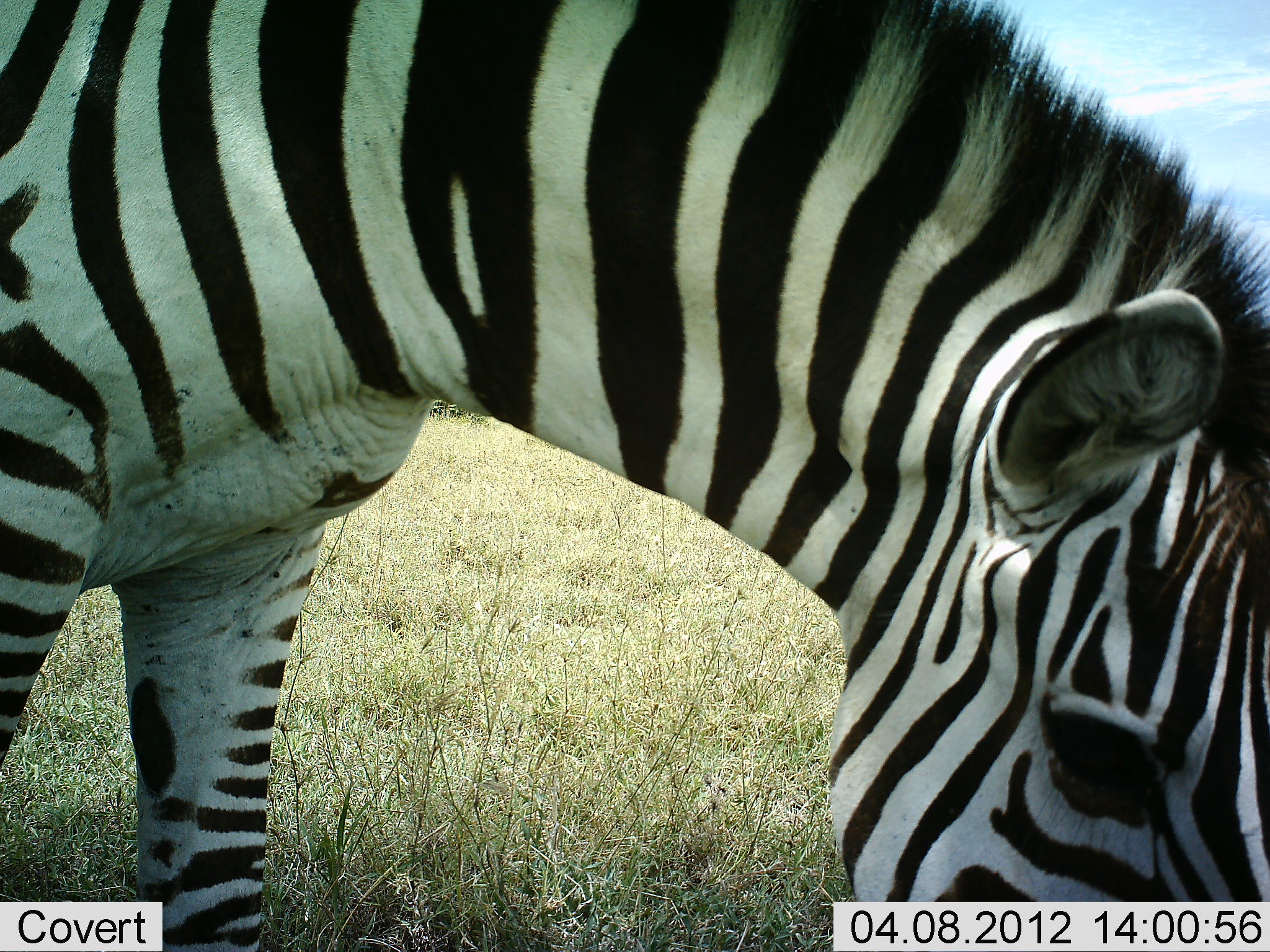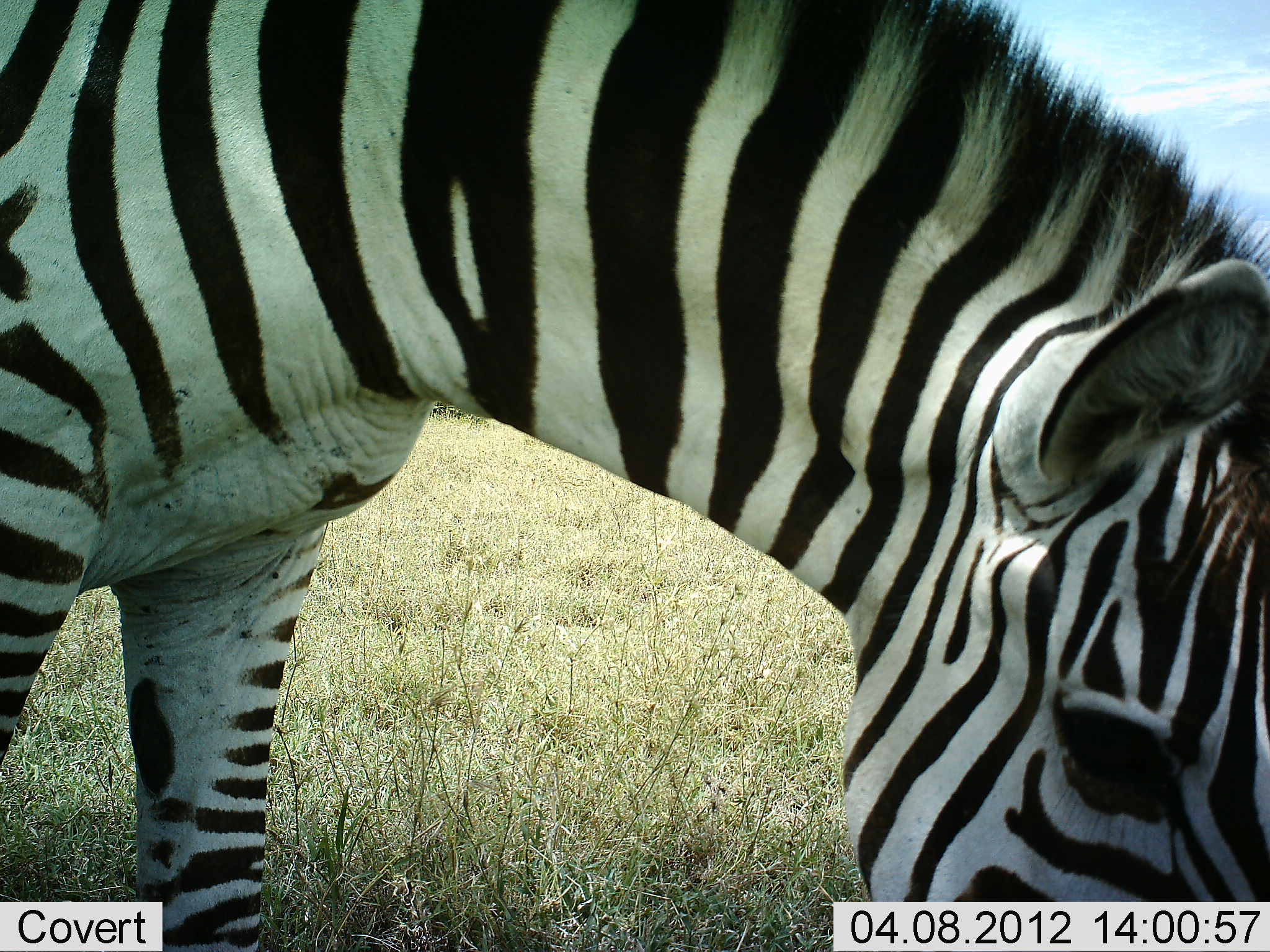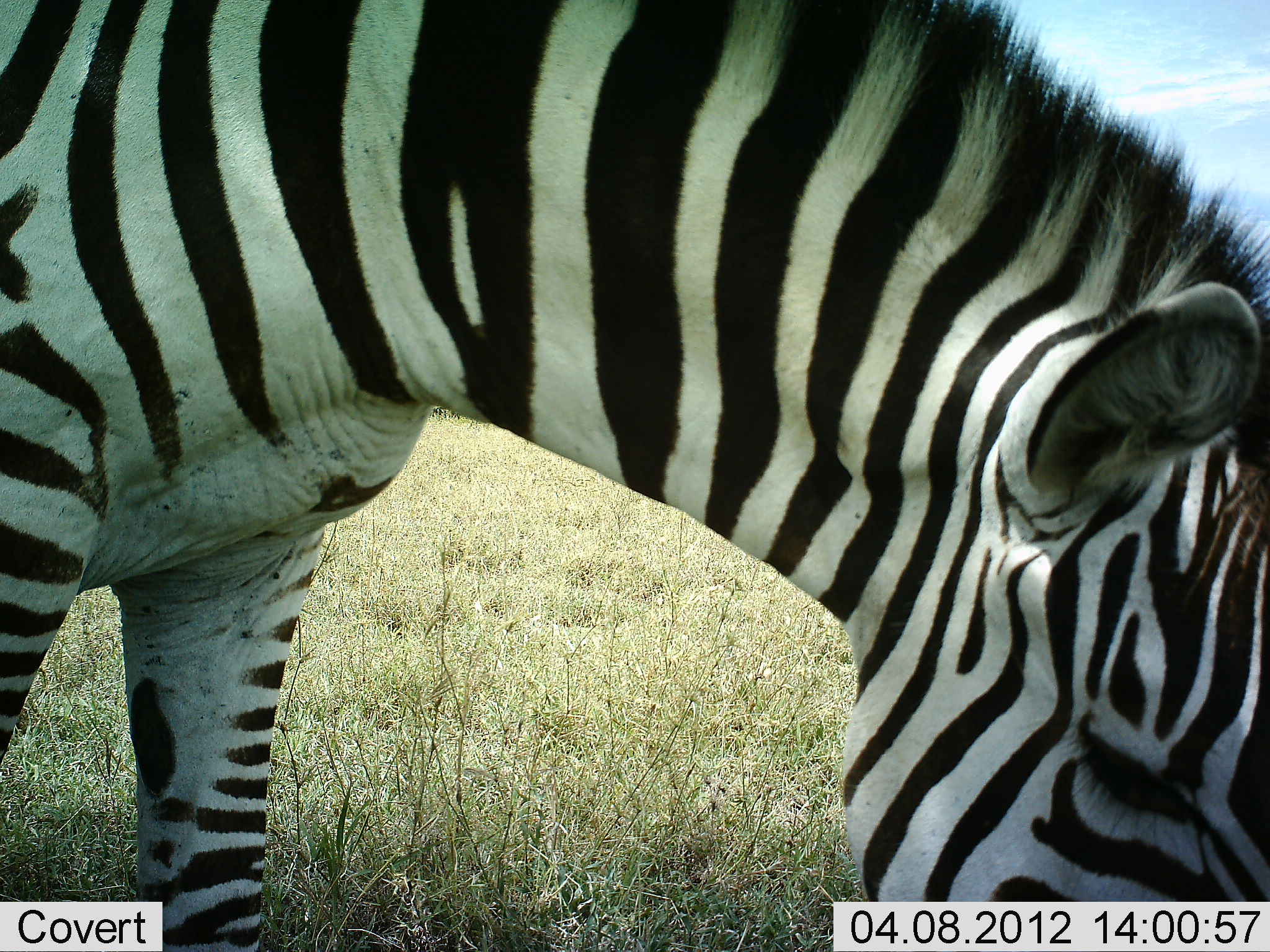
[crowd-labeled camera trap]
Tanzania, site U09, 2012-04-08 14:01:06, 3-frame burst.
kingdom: Animalia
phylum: Chordata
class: Mammalia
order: Perissodactyla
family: Equidae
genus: Equus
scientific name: Equus quagga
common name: plains zebra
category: zebra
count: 1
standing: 14%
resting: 0%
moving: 0%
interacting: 0%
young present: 0%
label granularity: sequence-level